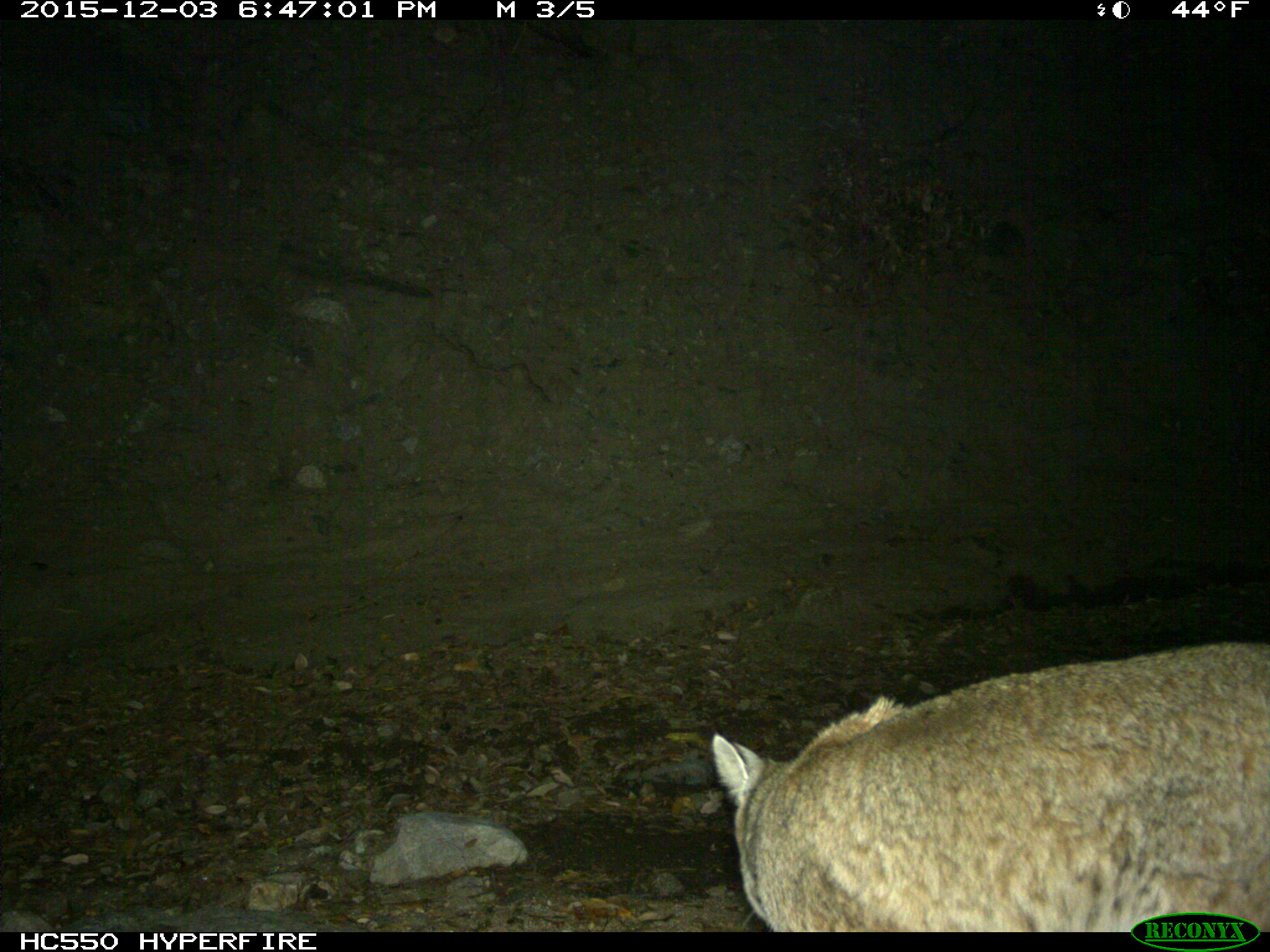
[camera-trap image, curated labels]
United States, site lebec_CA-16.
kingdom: Animalia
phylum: Chordata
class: Mammalia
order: Carnivora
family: Felidae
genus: Lynx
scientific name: Lynx rufus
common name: bobcat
Lynx rufus (bobcat).